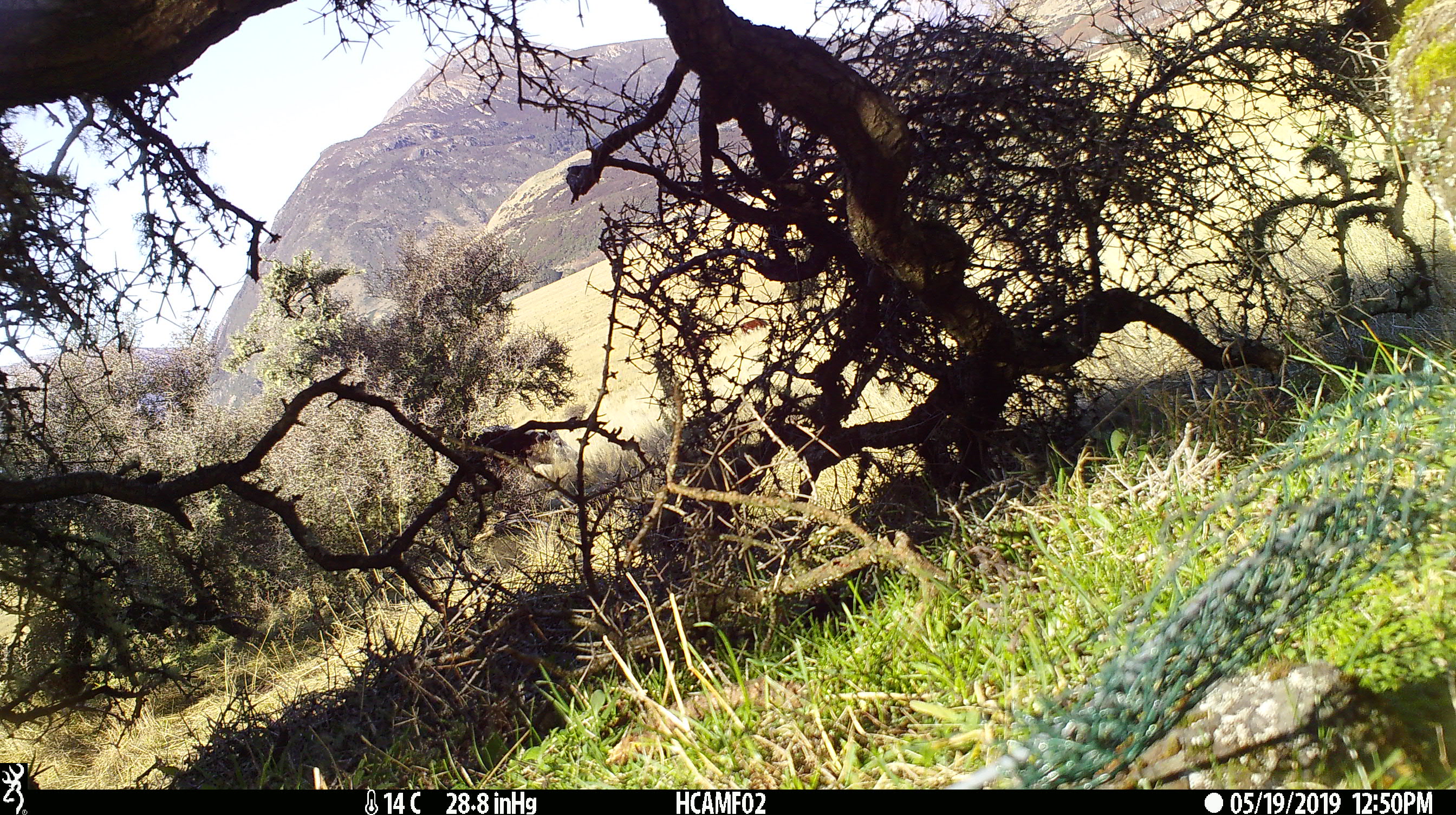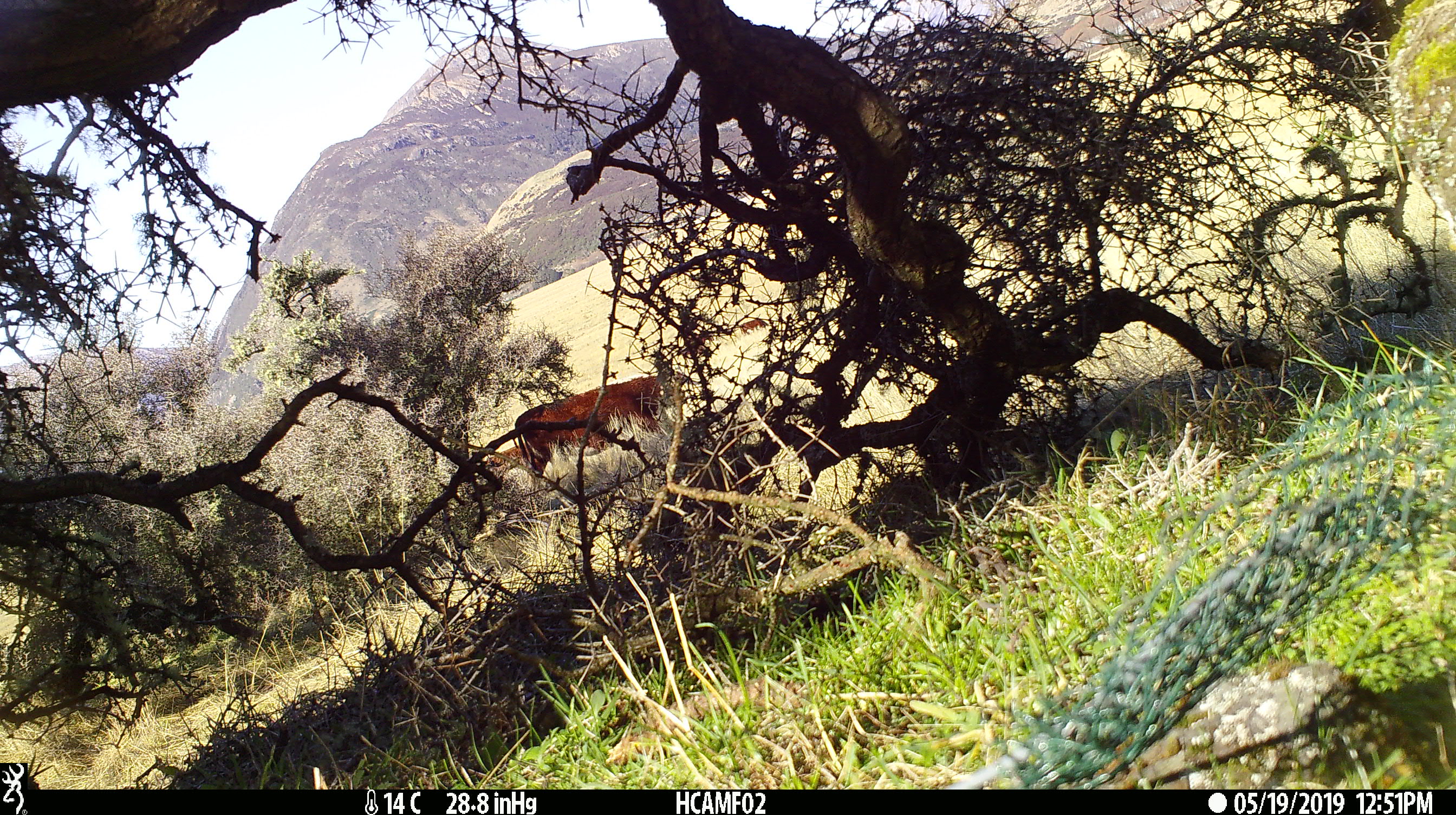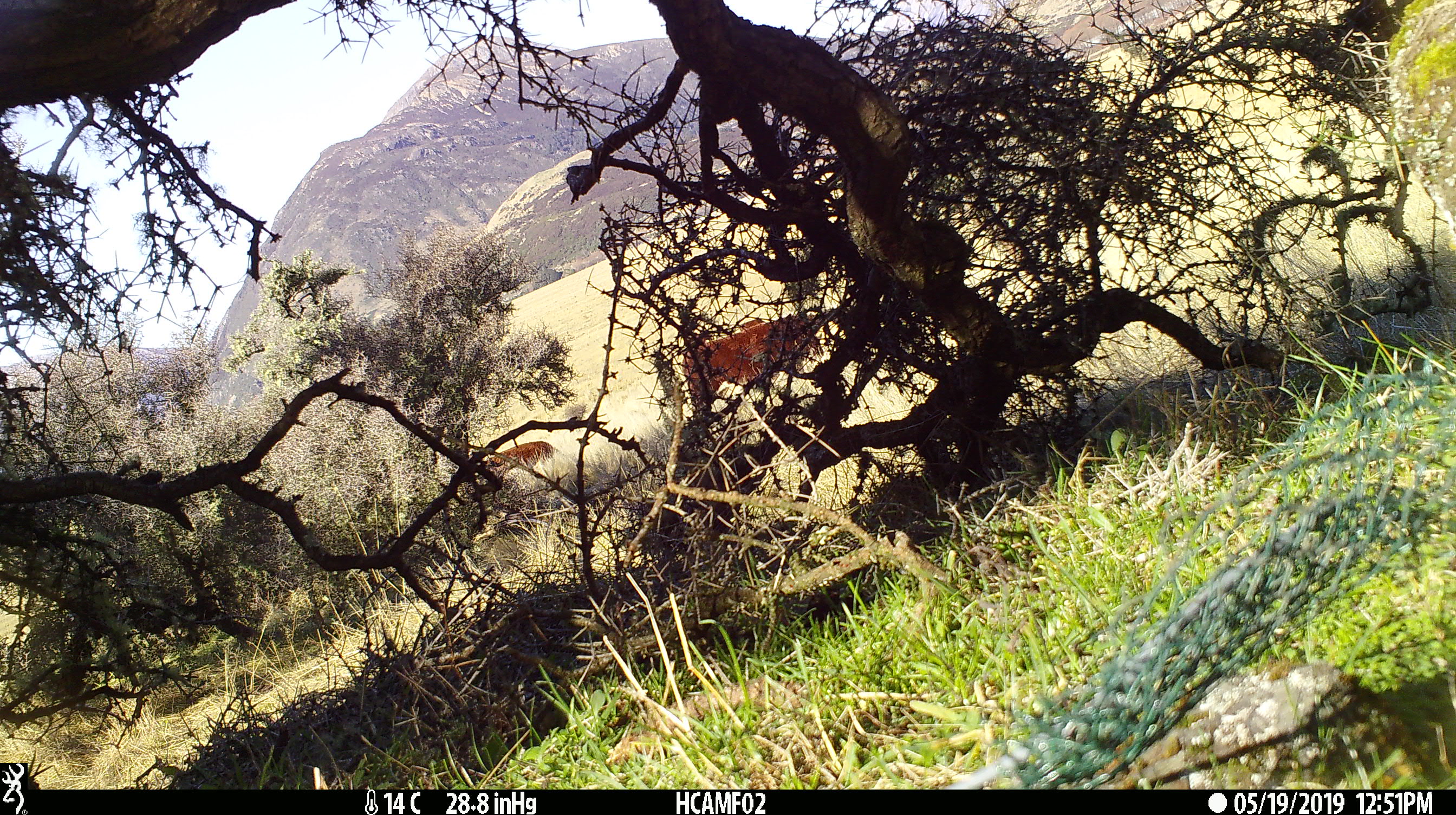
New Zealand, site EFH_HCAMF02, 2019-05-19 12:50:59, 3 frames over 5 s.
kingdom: Animalia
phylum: Chordata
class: Mammalia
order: Artiodactyla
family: Bovidae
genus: Bos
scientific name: Bos taurus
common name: domestic cow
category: cow